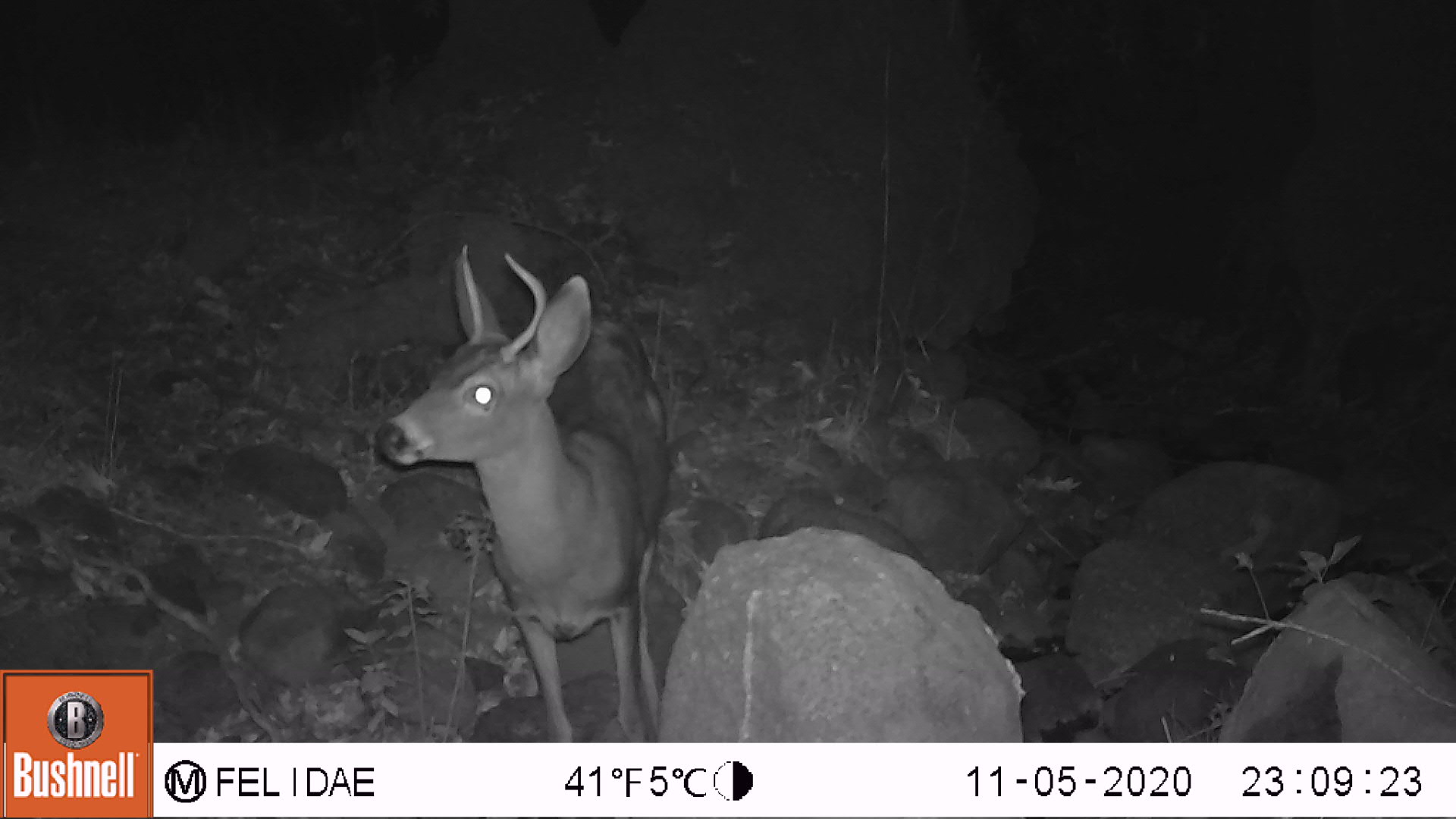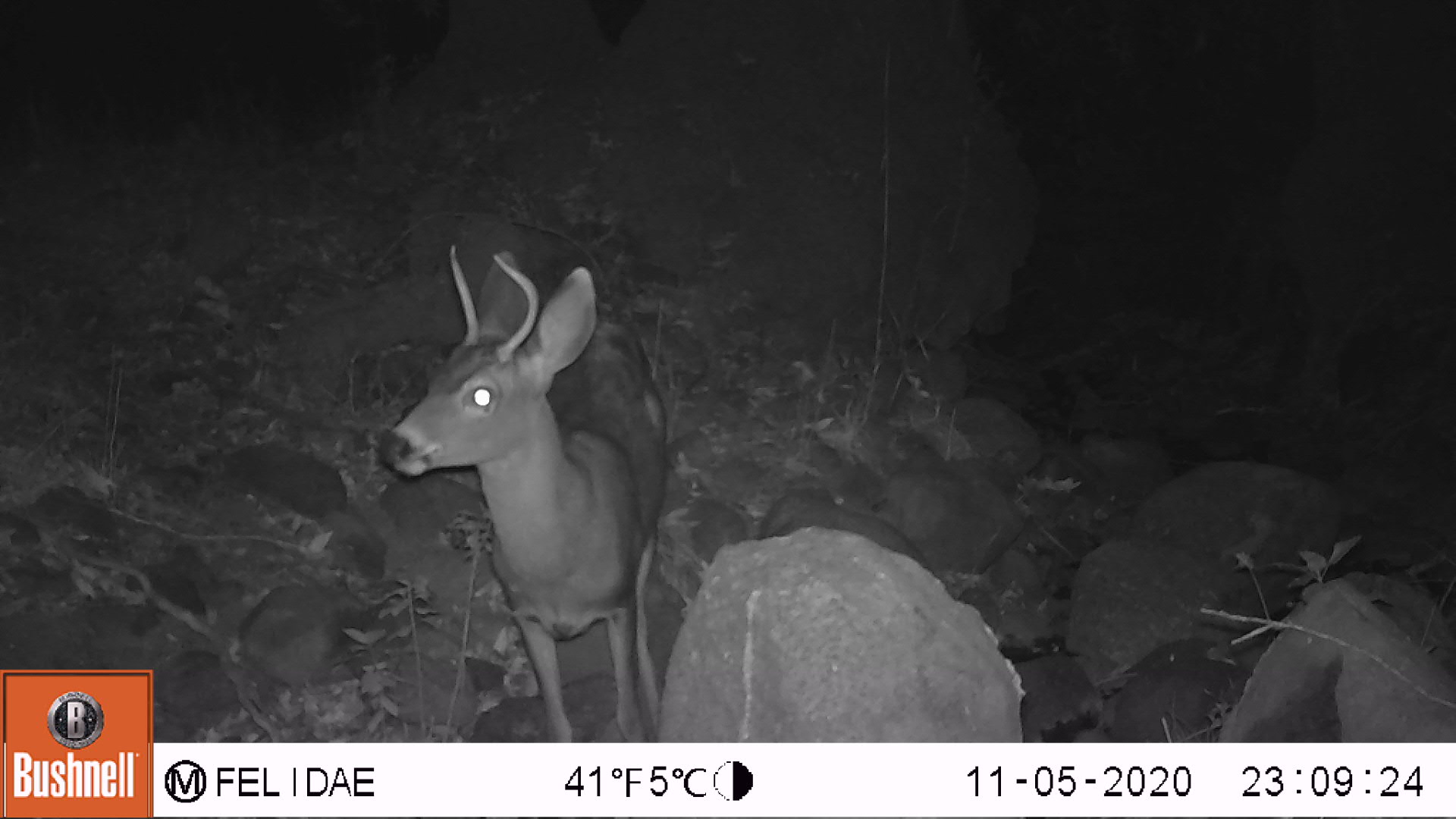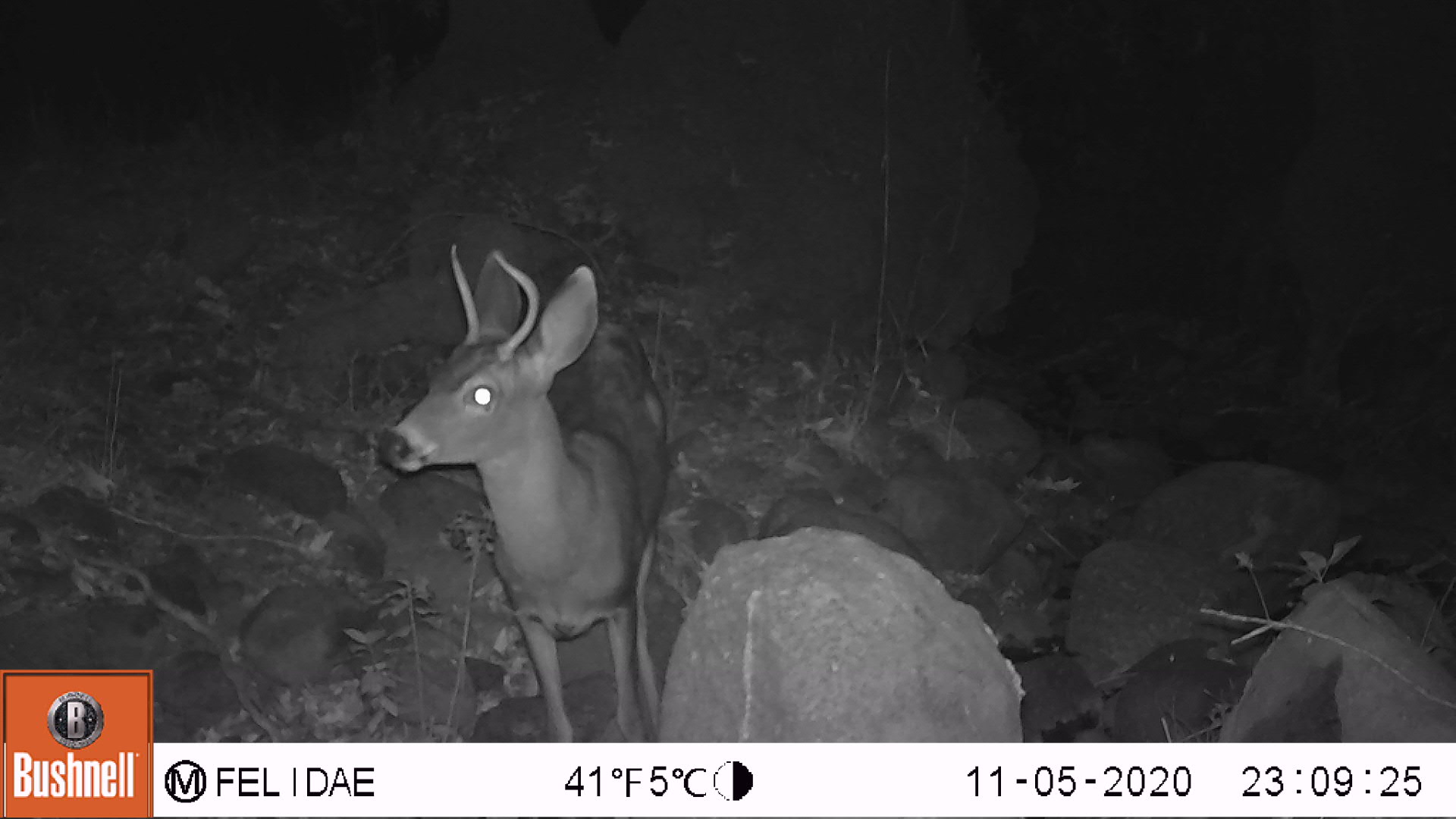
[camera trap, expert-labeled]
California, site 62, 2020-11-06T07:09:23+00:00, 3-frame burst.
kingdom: Animalia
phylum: Chordata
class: Mammalia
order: Artiodactyla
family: Cervidae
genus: Odocoileus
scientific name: Odocoileus hemionus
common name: mule deer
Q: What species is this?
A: Mule deer (Odocoileus hemionus).